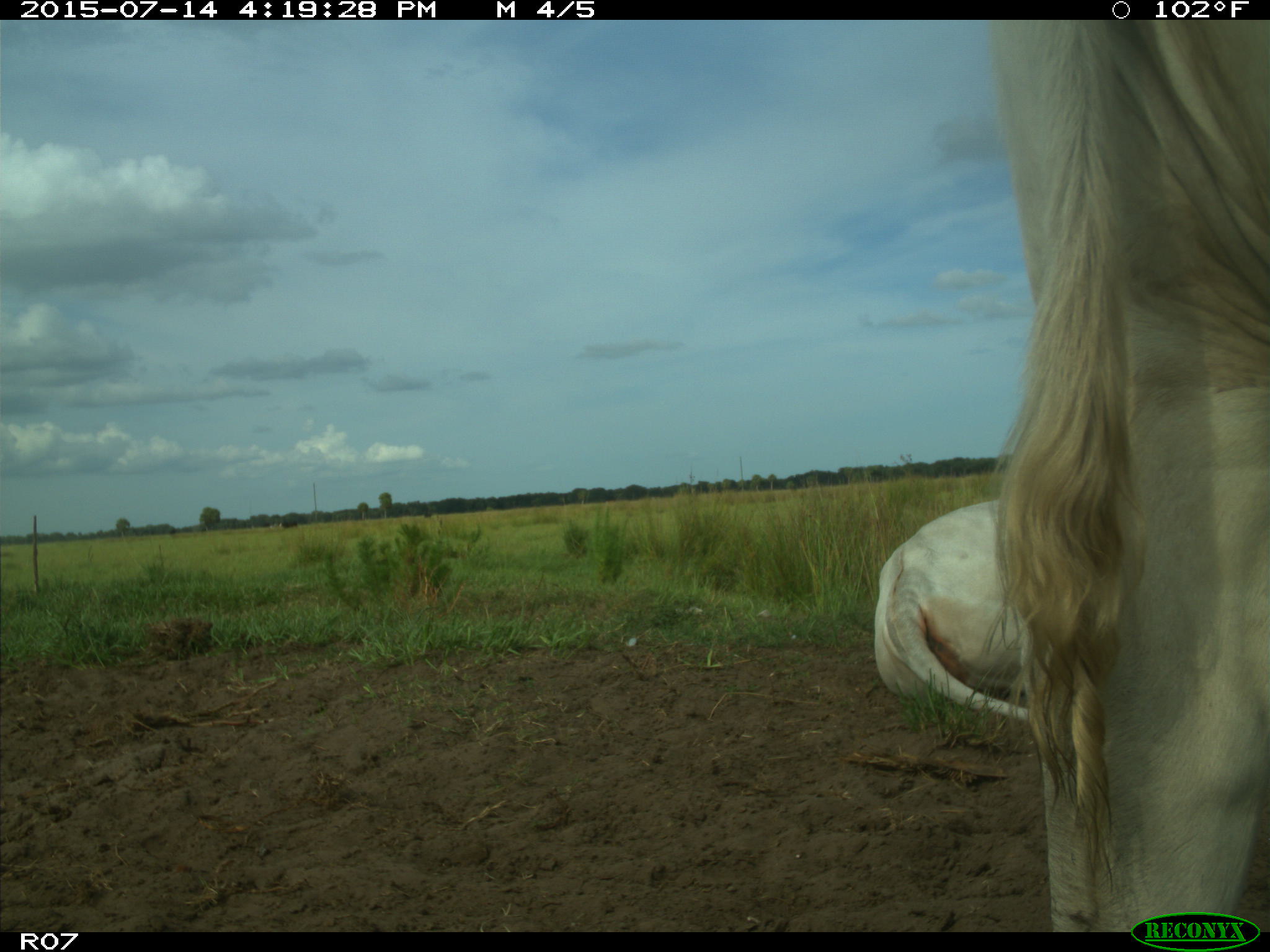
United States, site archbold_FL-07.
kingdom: Animalia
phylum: Chordata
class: Mammalia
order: Artiodactyla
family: Bovidae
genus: Bos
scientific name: Bos taurus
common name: domestic cow